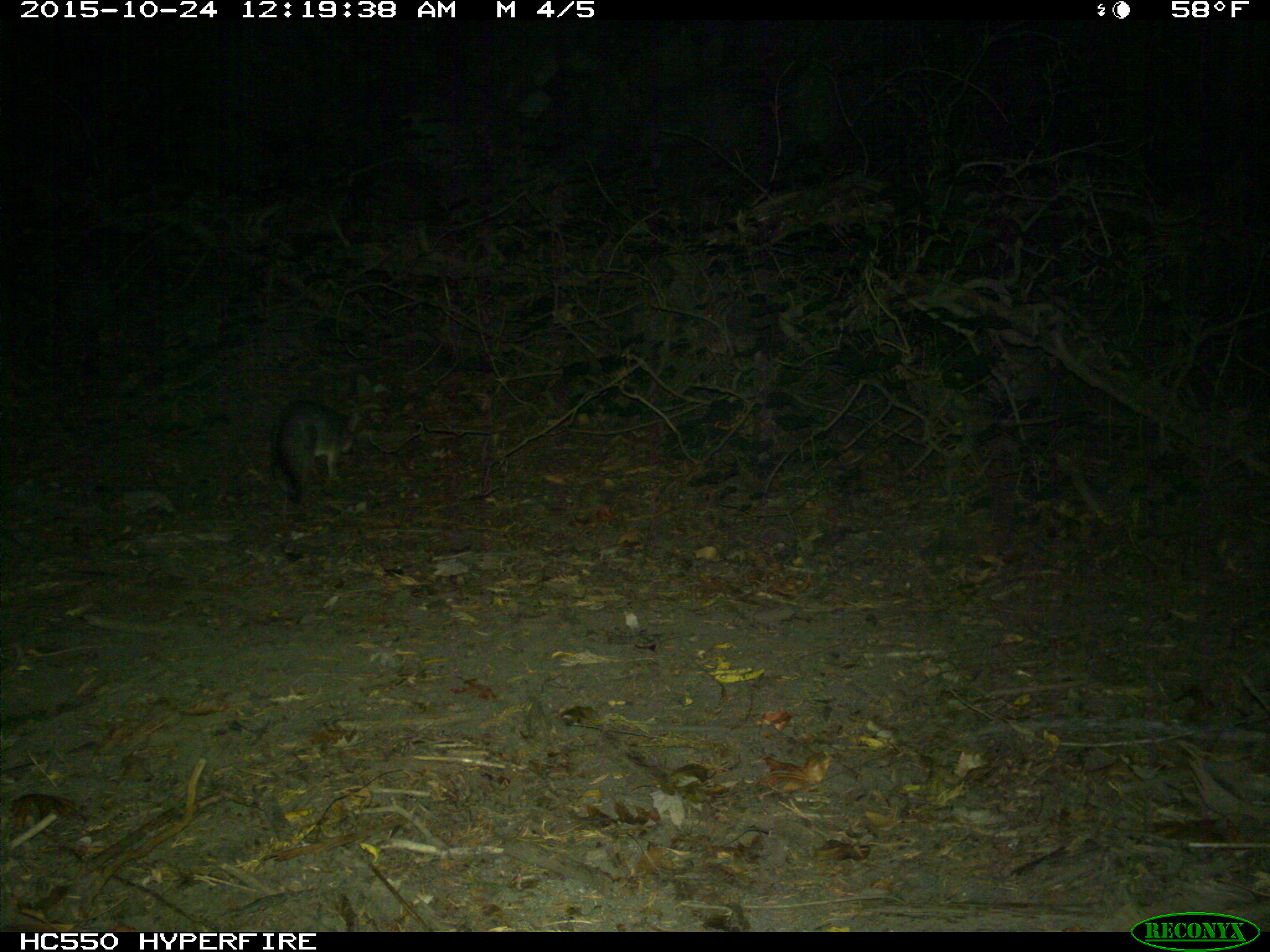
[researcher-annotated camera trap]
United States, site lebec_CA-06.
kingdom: Animalia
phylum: Chordata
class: Mammalia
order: Carnivora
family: Canidae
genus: Urocyon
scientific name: Urocyon cinereoargenteus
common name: gray fox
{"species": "Urocyon cinereoargenteus (gray fox)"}